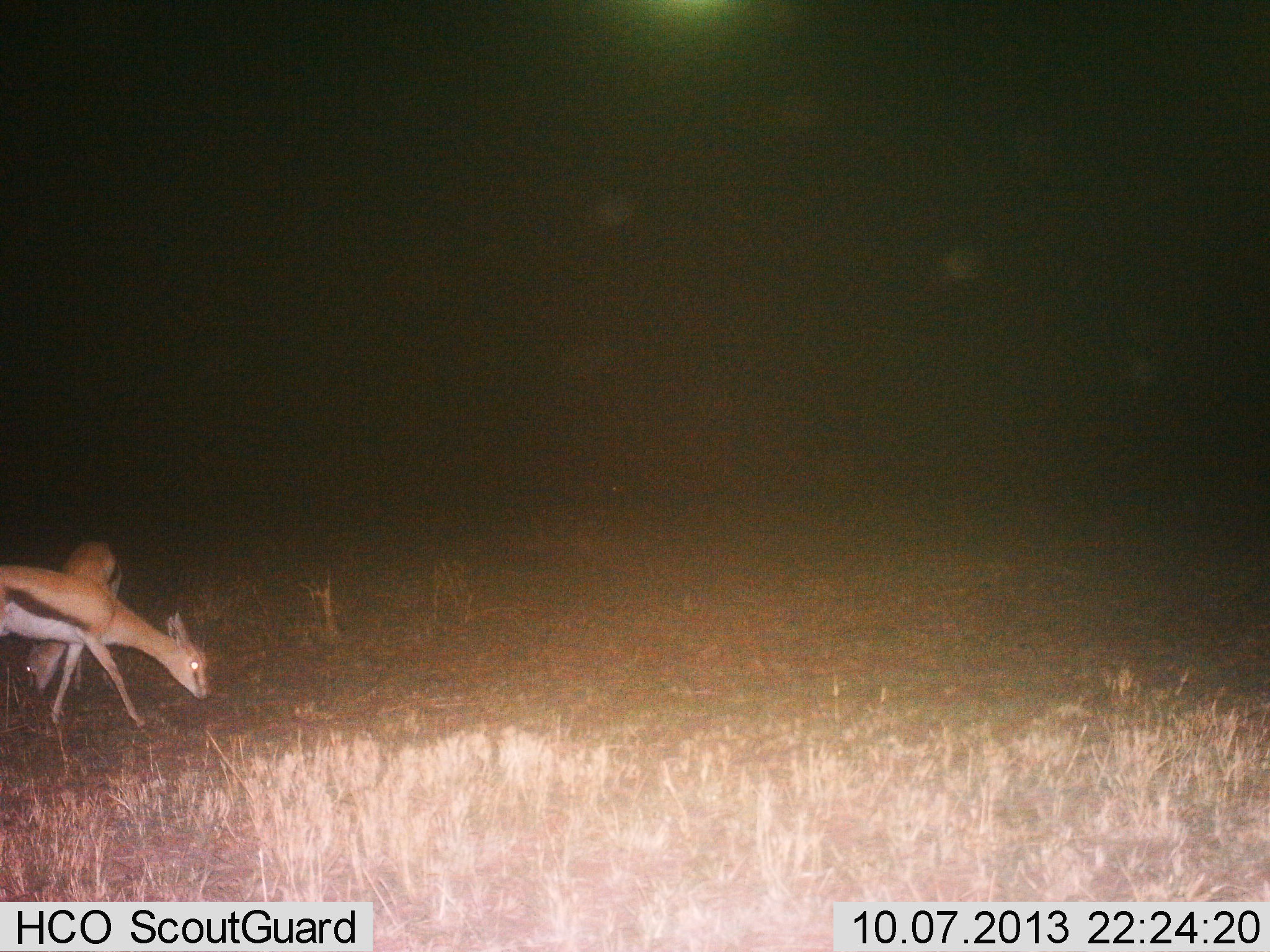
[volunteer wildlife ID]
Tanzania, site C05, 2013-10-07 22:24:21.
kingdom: Animalia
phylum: Chordata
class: Mammalia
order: Artiodactyla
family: Bovidae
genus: Eudorcas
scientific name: Eudorcas thomsonii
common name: thomson's gazelle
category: gazellethomsons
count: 2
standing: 25%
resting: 0%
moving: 5%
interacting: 0%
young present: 0%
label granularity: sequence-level